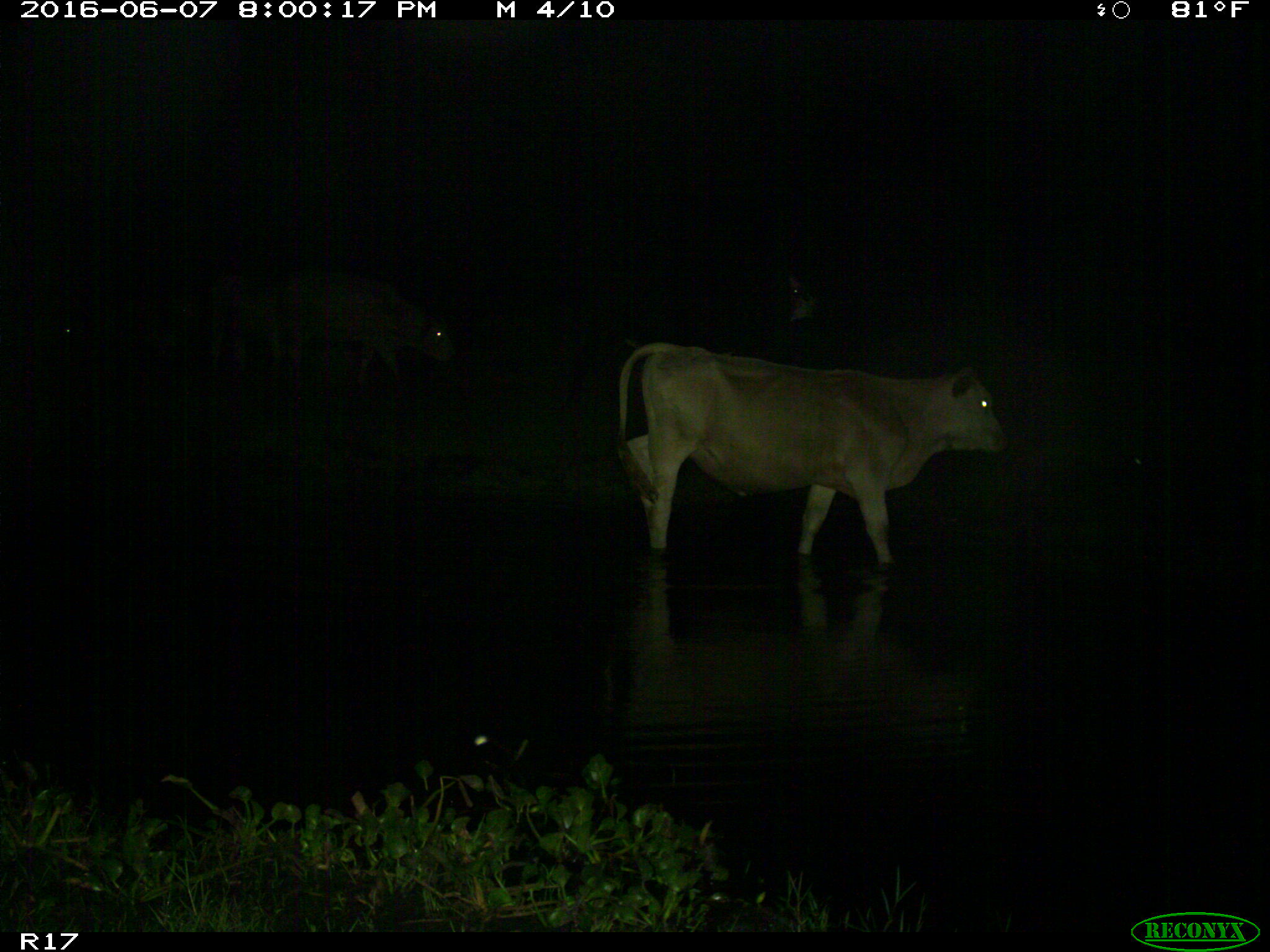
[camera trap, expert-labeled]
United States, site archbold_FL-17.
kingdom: Animalia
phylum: Chordata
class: Mammalia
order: Artiodactyla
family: Bovidae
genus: Bos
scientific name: Bos taurus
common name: domestic cow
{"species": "Bos taurus (domestic cow)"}